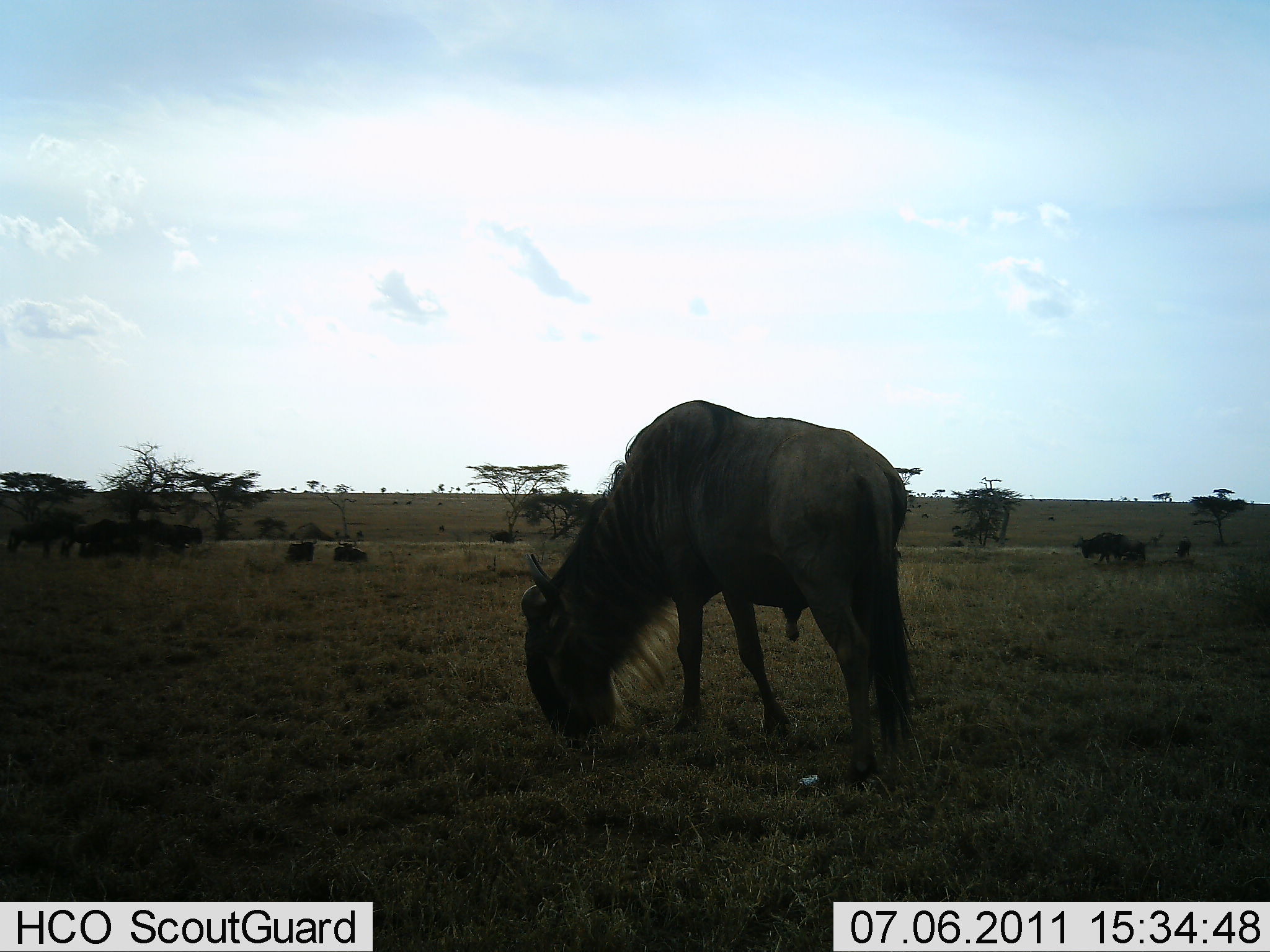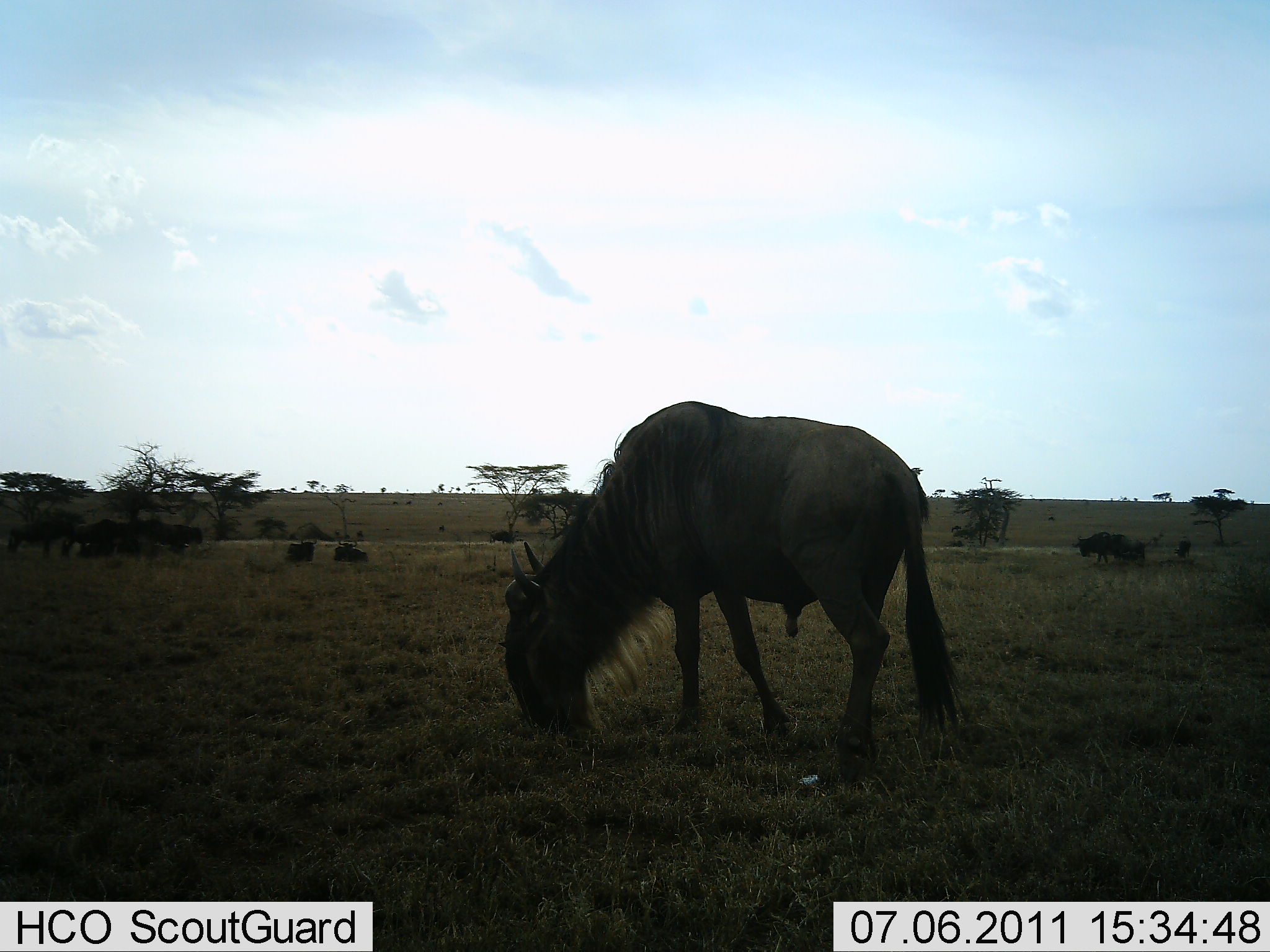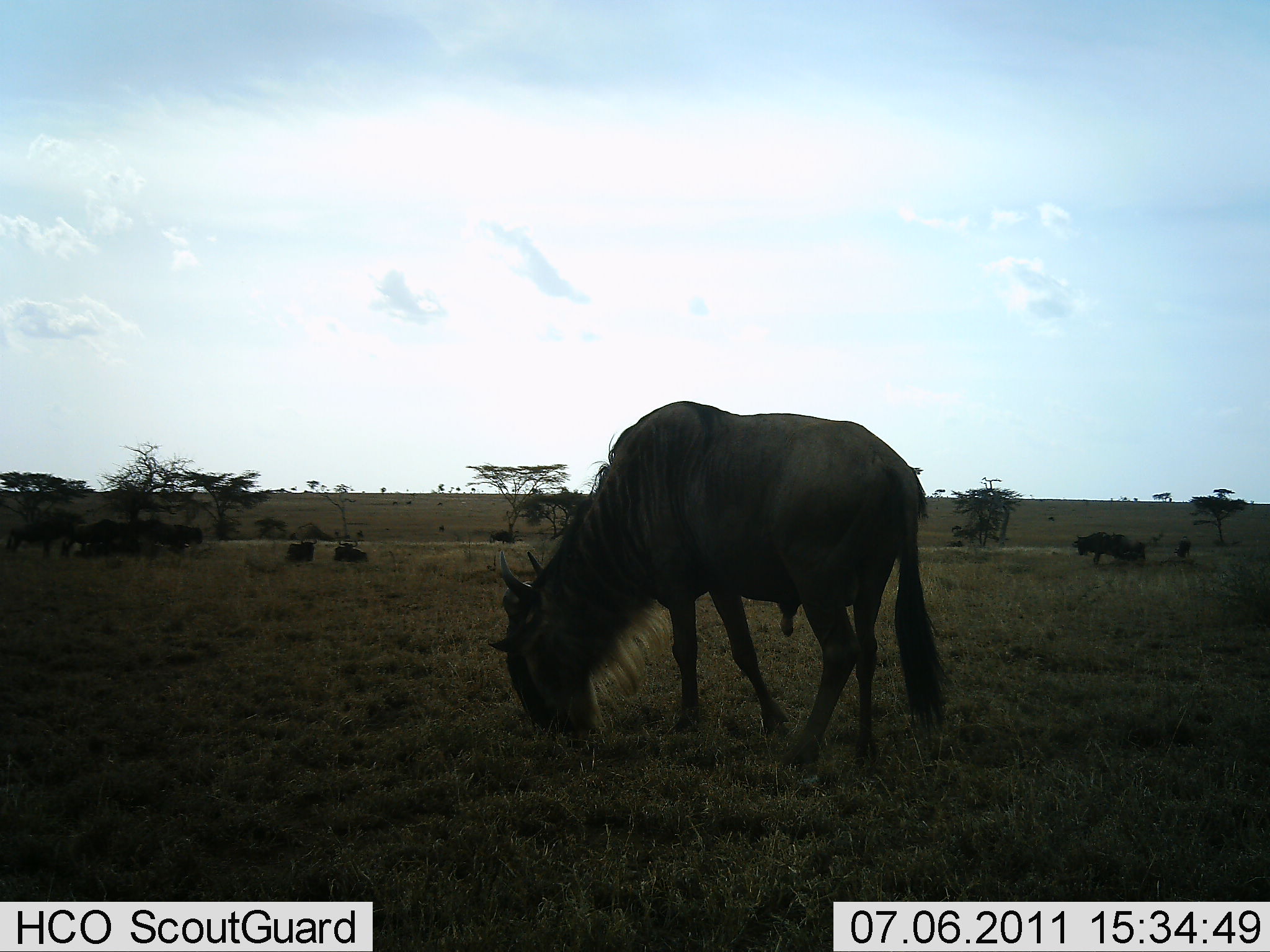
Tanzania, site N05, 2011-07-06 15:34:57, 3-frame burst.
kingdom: Animalia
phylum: Chordata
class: Mammalia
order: Artiodactyla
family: Bovidae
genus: Connochaetes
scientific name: Connochaetes taurinus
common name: blue wildebeest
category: wildebeest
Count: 2.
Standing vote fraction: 18%.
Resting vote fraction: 9%.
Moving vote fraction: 9%.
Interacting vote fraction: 0%.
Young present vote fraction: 0%.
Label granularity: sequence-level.